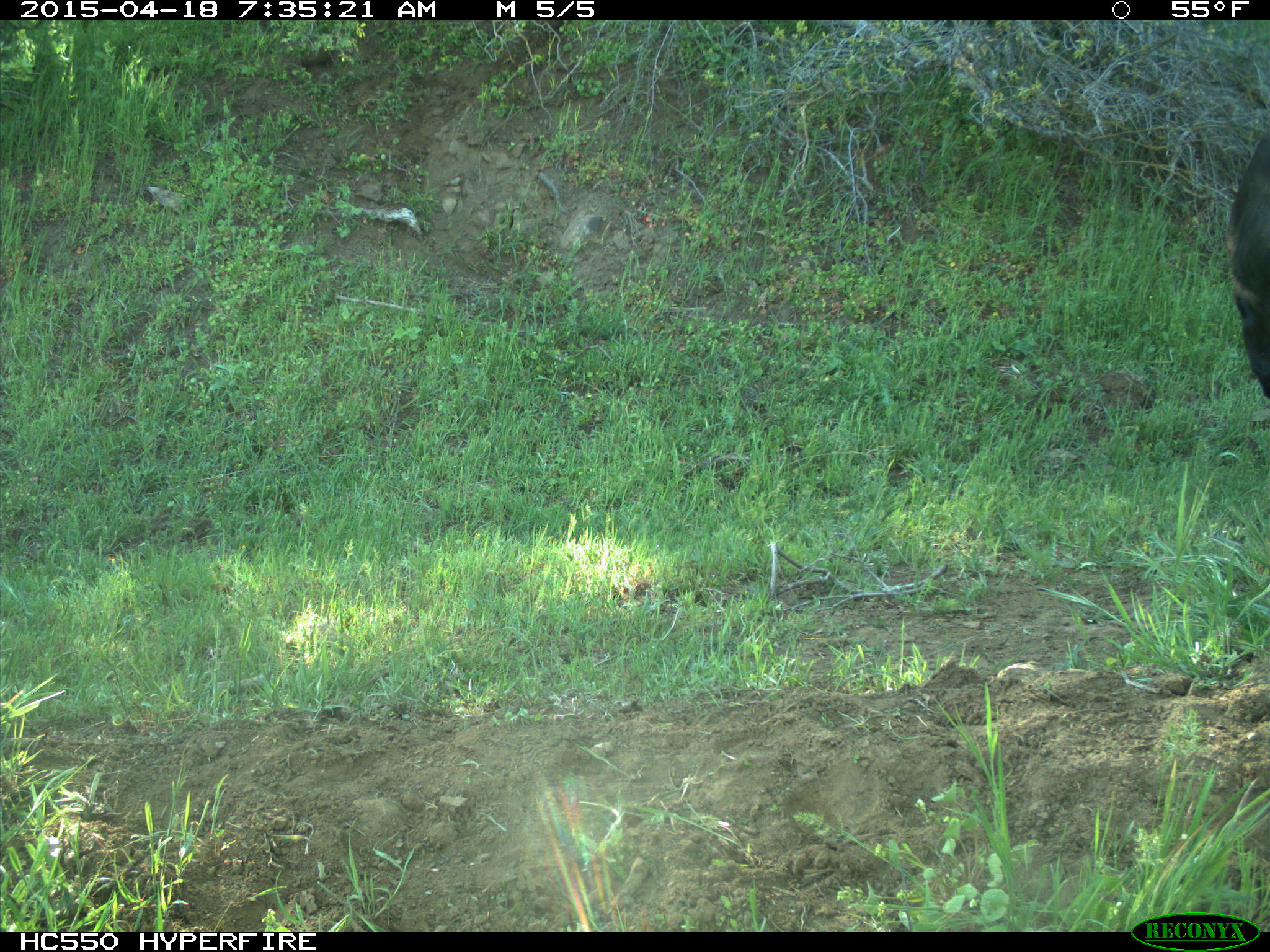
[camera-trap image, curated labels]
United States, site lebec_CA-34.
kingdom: Animalia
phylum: Chordata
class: Mammalia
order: Artiodactyla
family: Bovidae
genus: Bos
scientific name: Bos taurus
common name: domestic cow